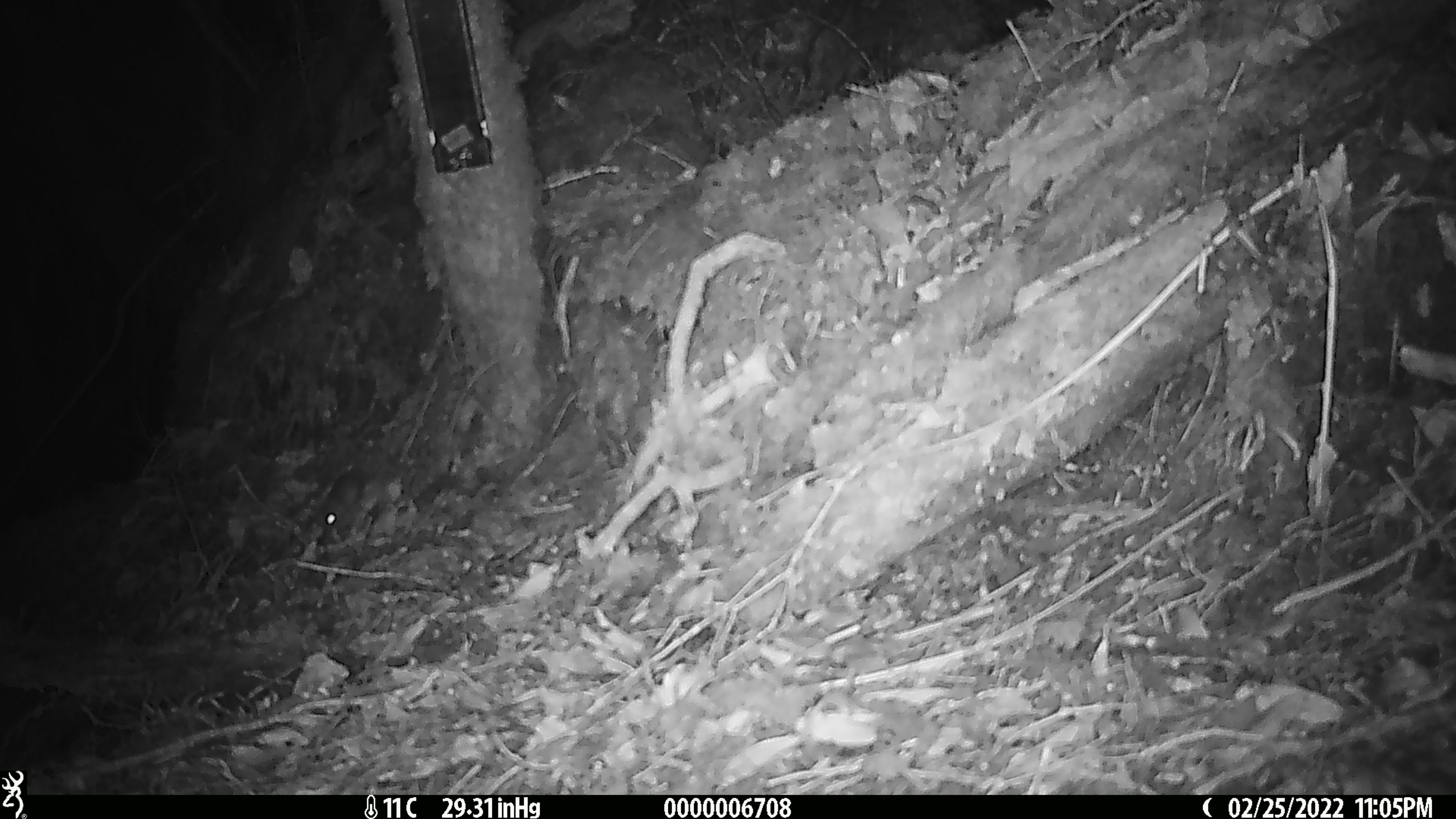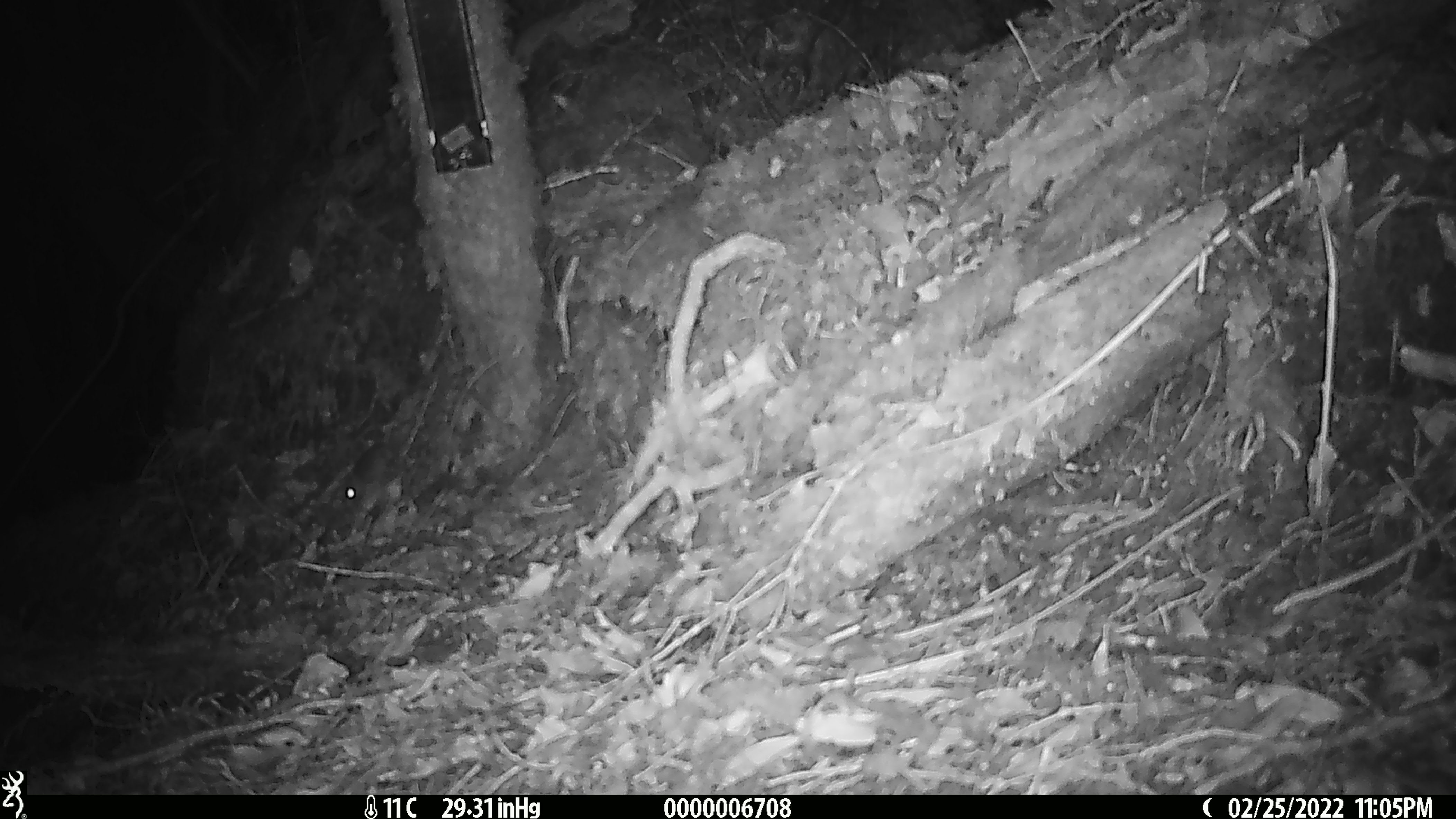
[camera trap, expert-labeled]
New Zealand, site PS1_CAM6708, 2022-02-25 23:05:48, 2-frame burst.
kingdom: Animalia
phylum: Chordata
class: Mammalia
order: Rodentia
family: Muridae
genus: Mus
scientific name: Mus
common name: mouse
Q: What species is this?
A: Mouse (Mus).